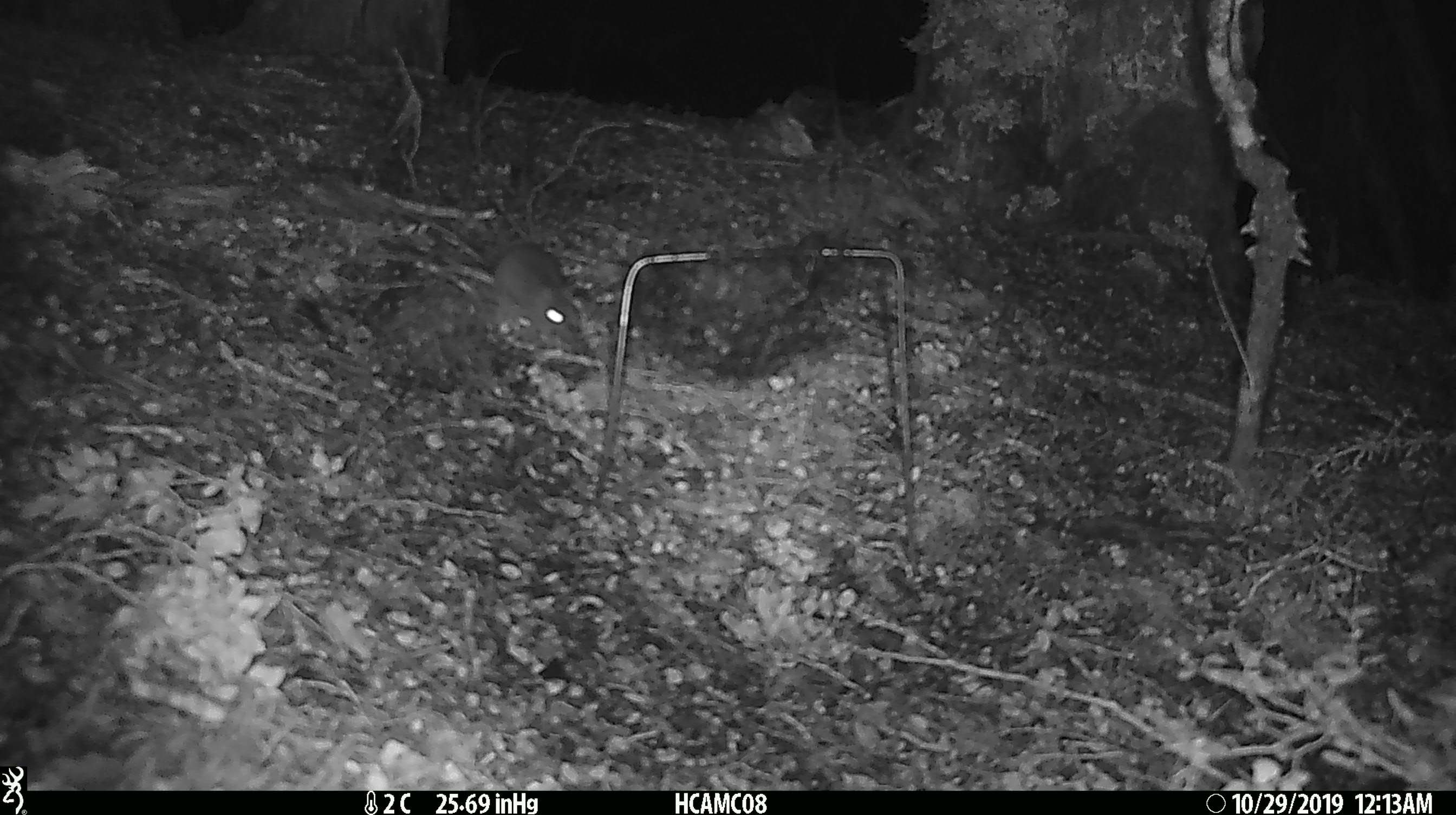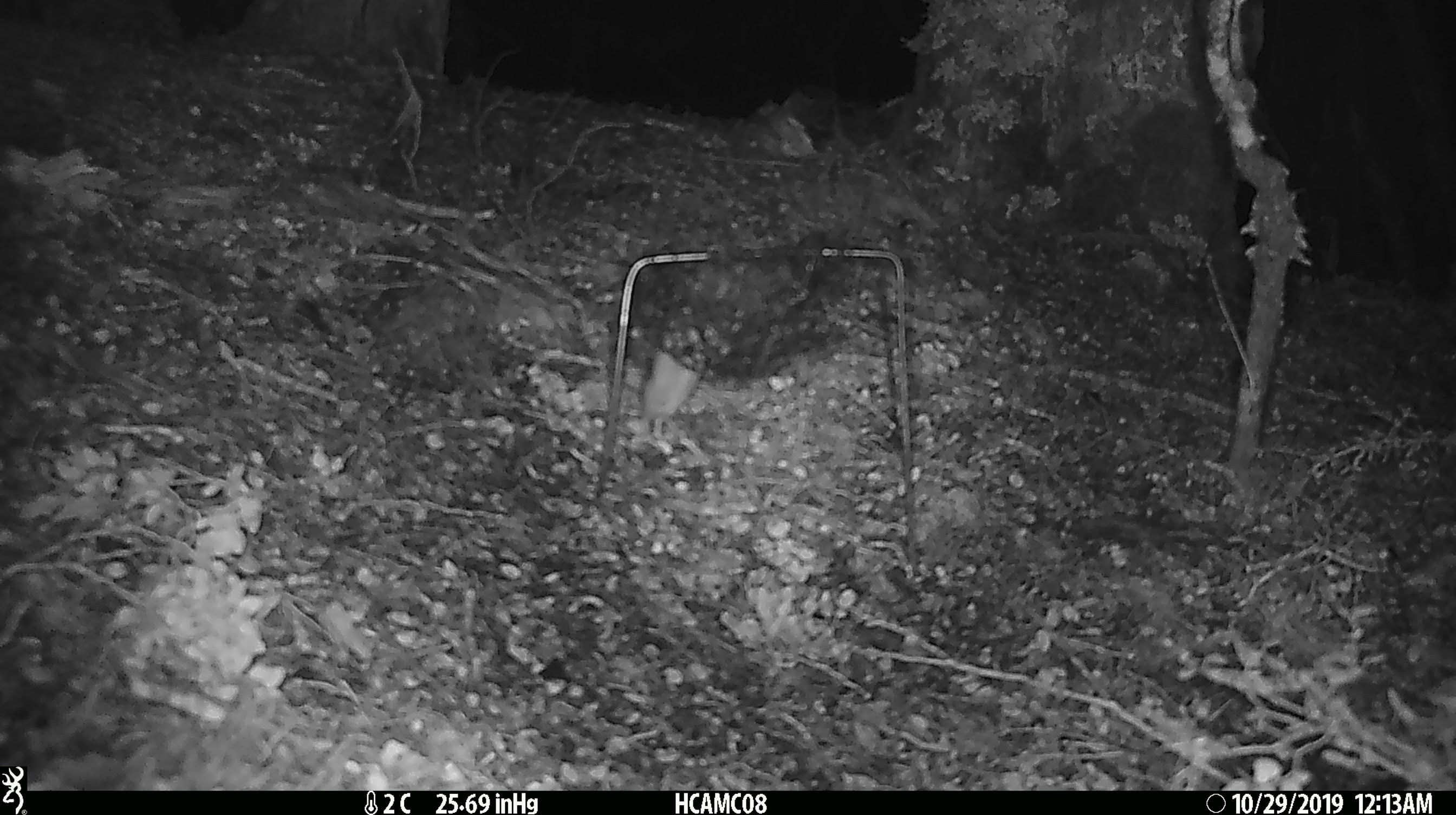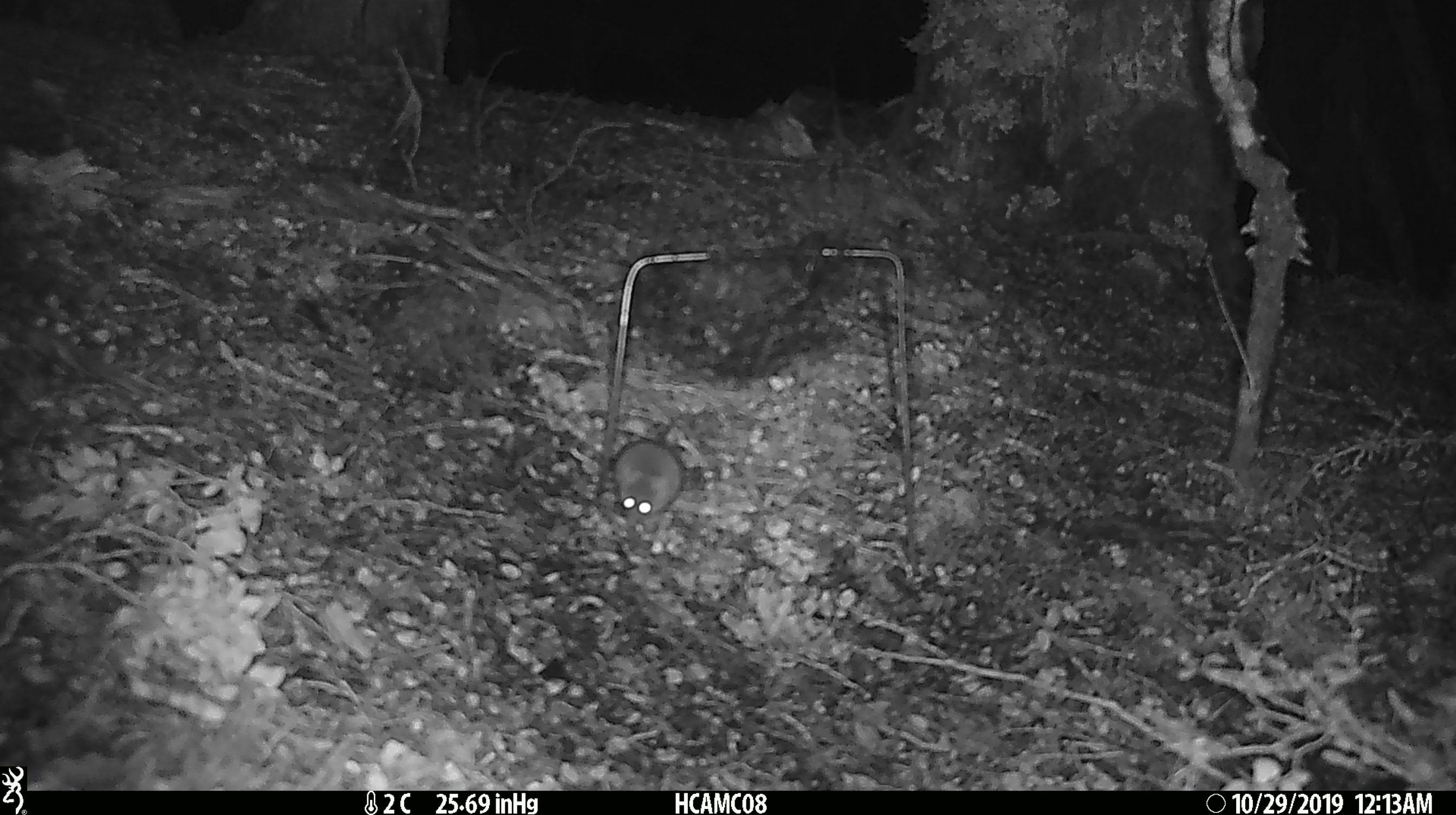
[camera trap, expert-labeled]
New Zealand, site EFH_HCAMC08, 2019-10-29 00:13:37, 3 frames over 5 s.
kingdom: Animalia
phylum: Chordata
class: Mammalia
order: Rodentia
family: Muridae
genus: Mus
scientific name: Mus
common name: mouse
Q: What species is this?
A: Mouse (Mus).